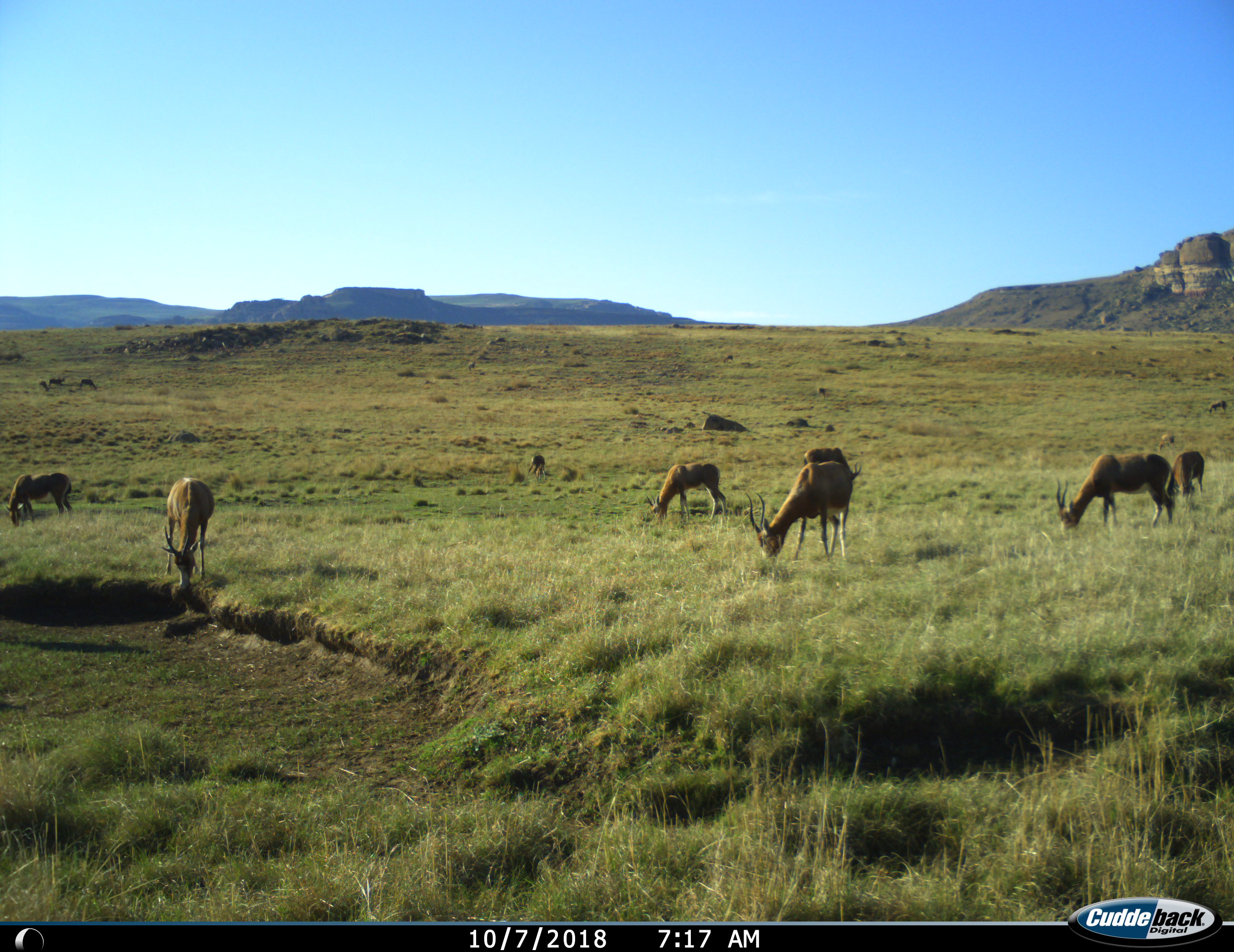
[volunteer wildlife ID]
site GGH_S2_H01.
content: unidentified animal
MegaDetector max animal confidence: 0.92